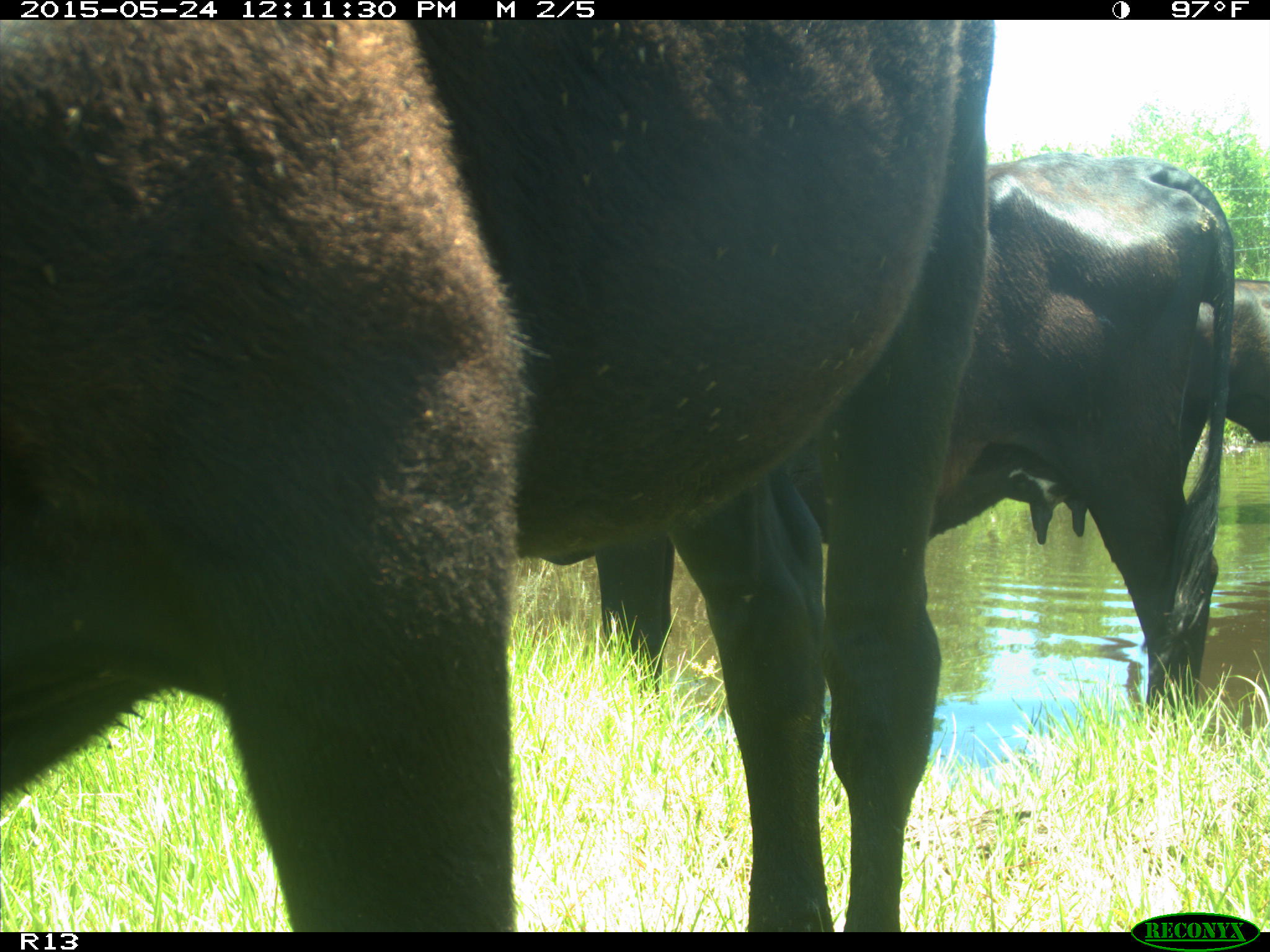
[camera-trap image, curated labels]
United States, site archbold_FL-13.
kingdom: Animalia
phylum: Chordata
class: Mammalia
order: Artiodactyla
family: Bovidae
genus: Bos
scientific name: Bos taurus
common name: domestic cow